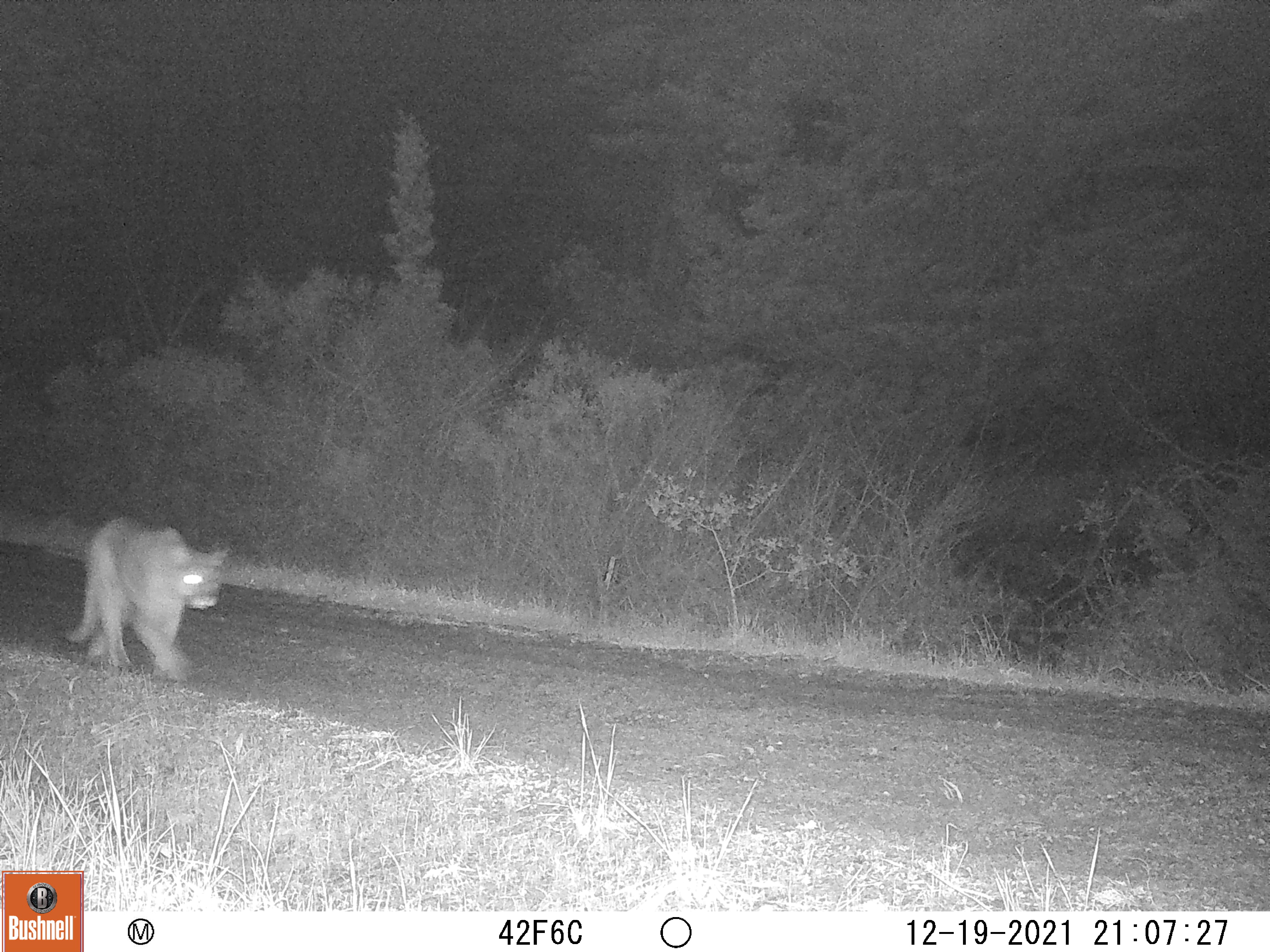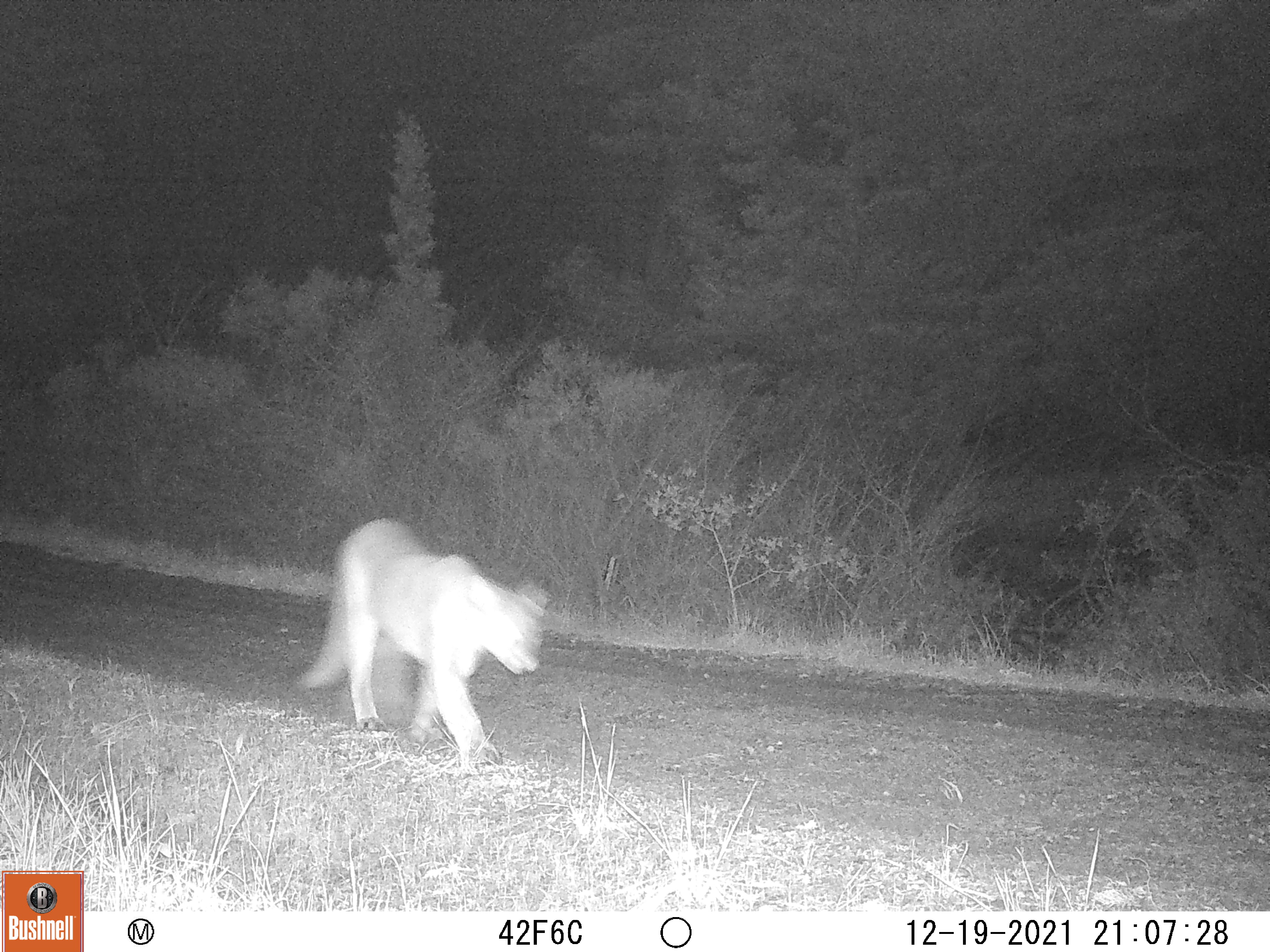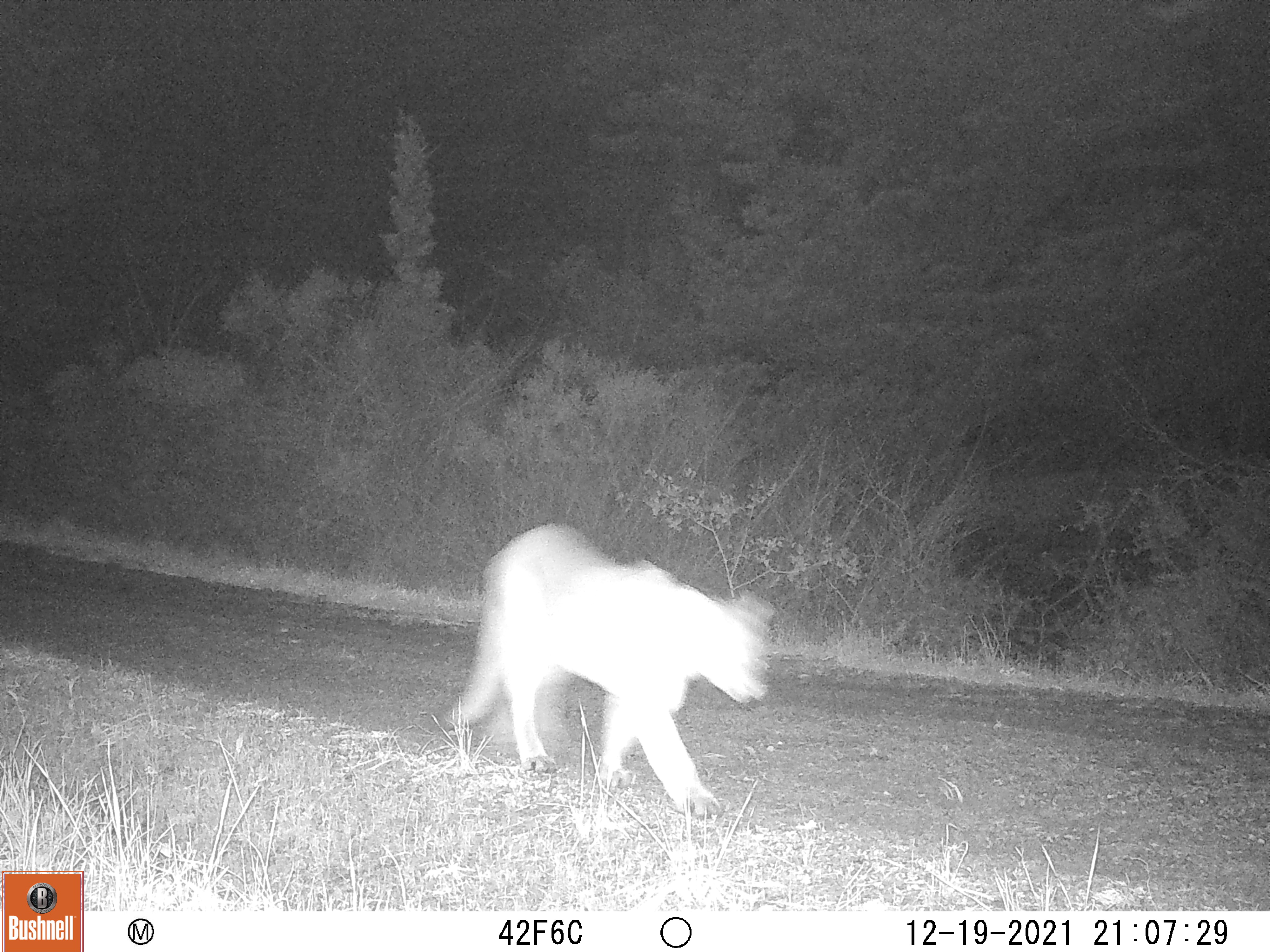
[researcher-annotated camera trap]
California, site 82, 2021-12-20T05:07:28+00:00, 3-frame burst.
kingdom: Animalia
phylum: Chordata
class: Mammalia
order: Carnivora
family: Felidae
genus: Puma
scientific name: Puma concolor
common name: puma